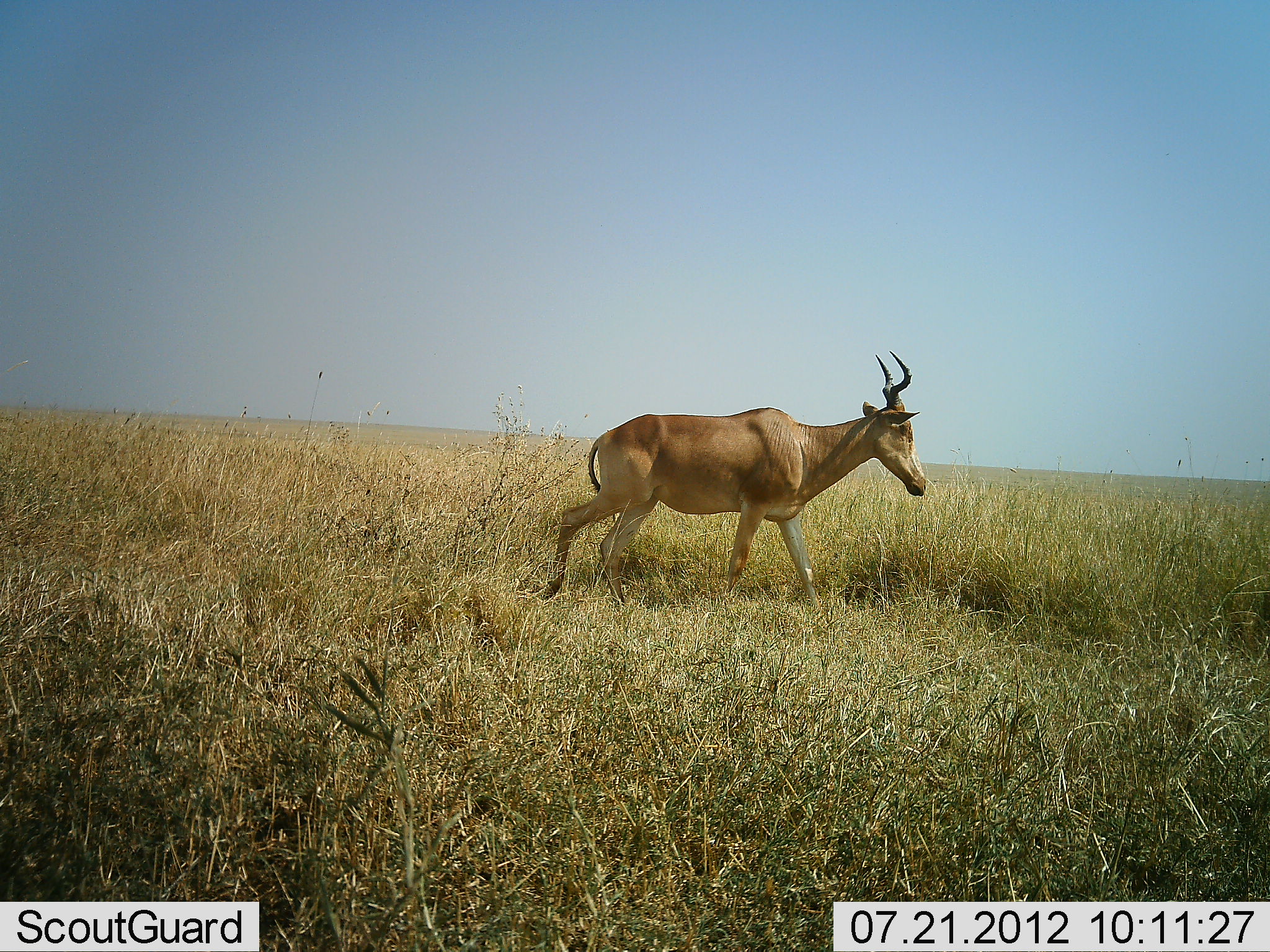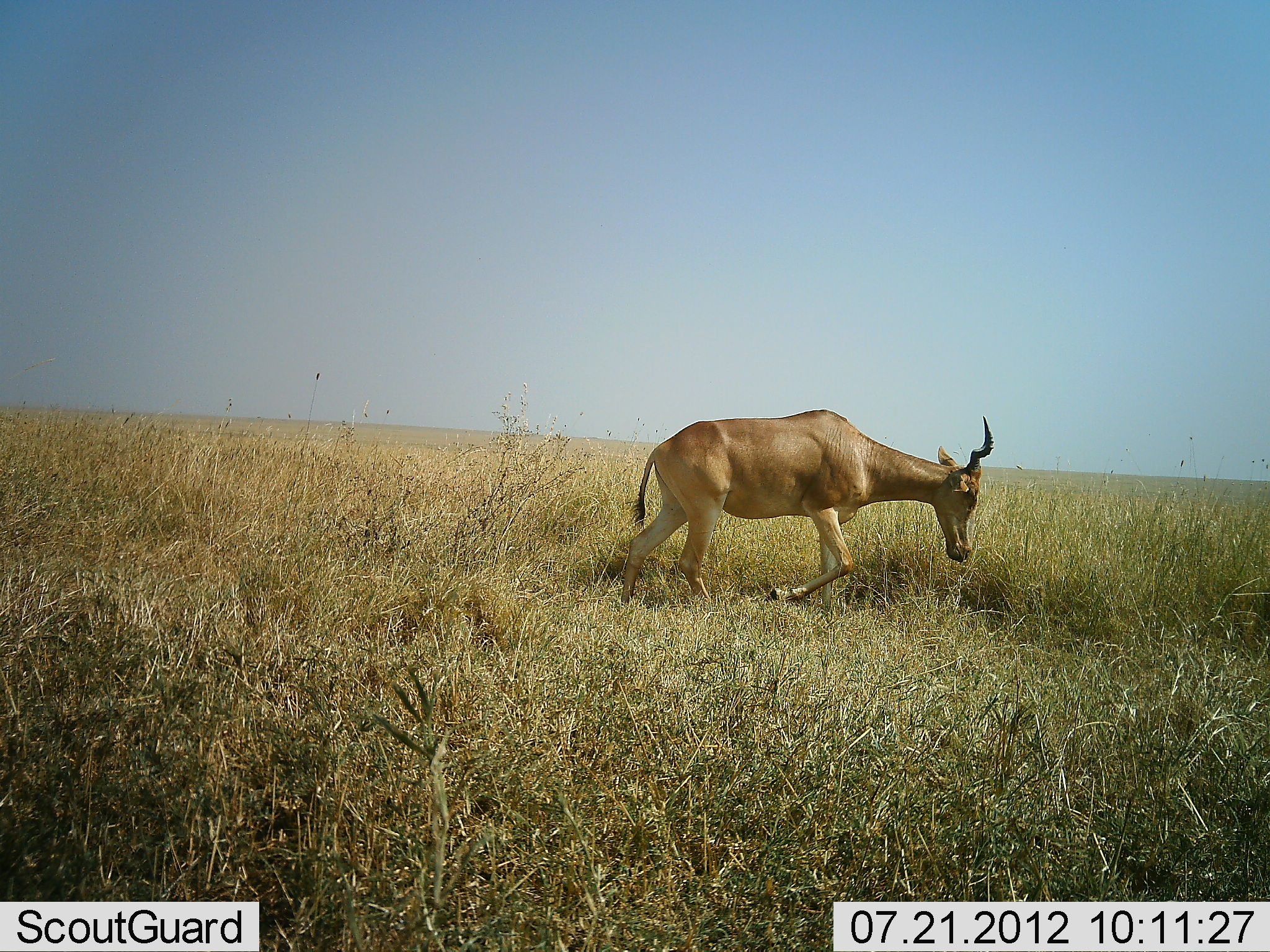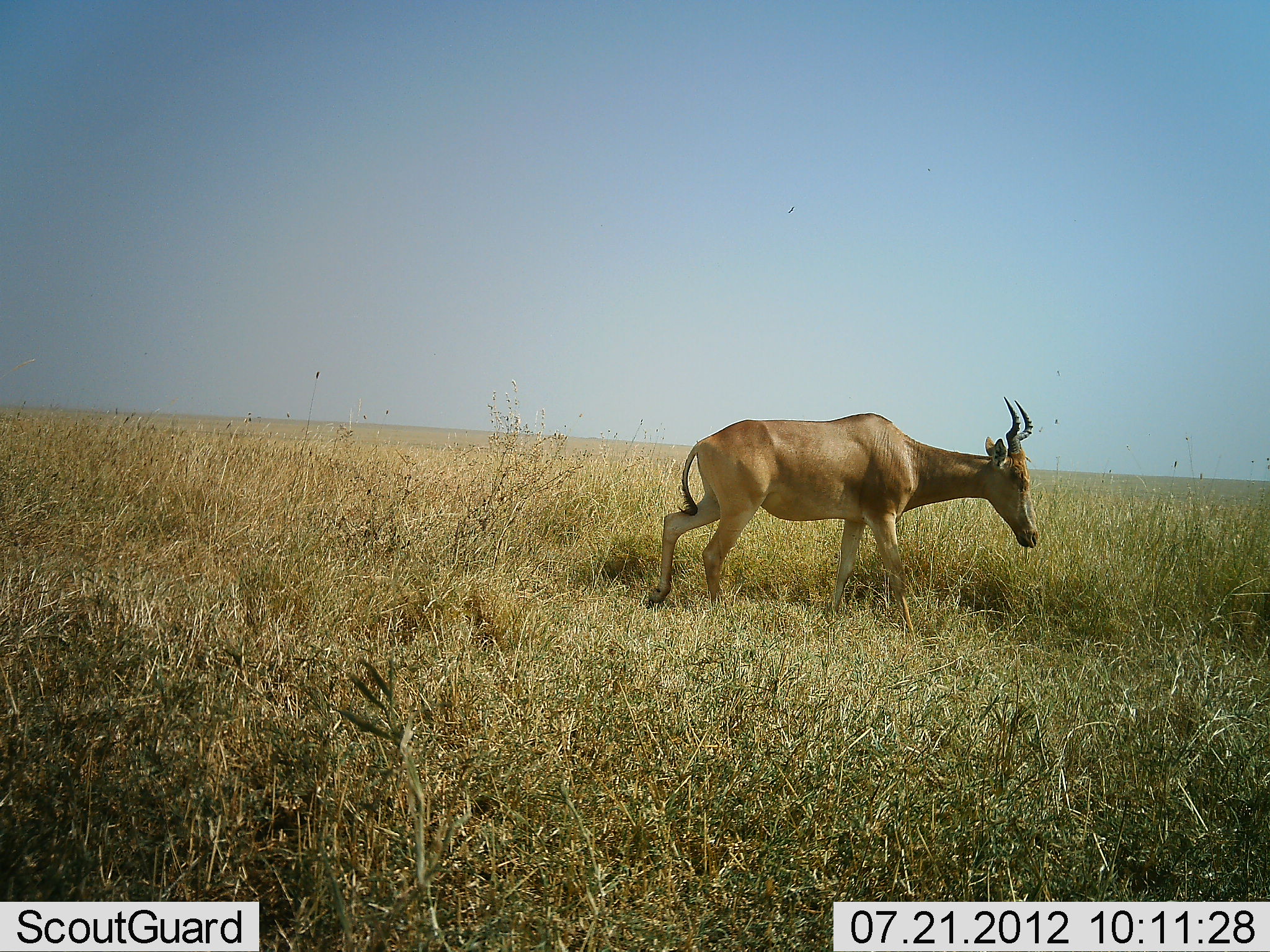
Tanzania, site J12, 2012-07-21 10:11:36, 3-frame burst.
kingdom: Animalia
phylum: Chordata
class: Mammalia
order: Artiodactyla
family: Bovidae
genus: Alcelaphus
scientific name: Alcelaphus buselaphus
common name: hartebeest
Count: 1.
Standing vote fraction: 10%.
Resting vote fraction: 0%.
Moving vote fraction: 90%.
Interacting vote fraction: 0%.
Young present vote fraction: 0%.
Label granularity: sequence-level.